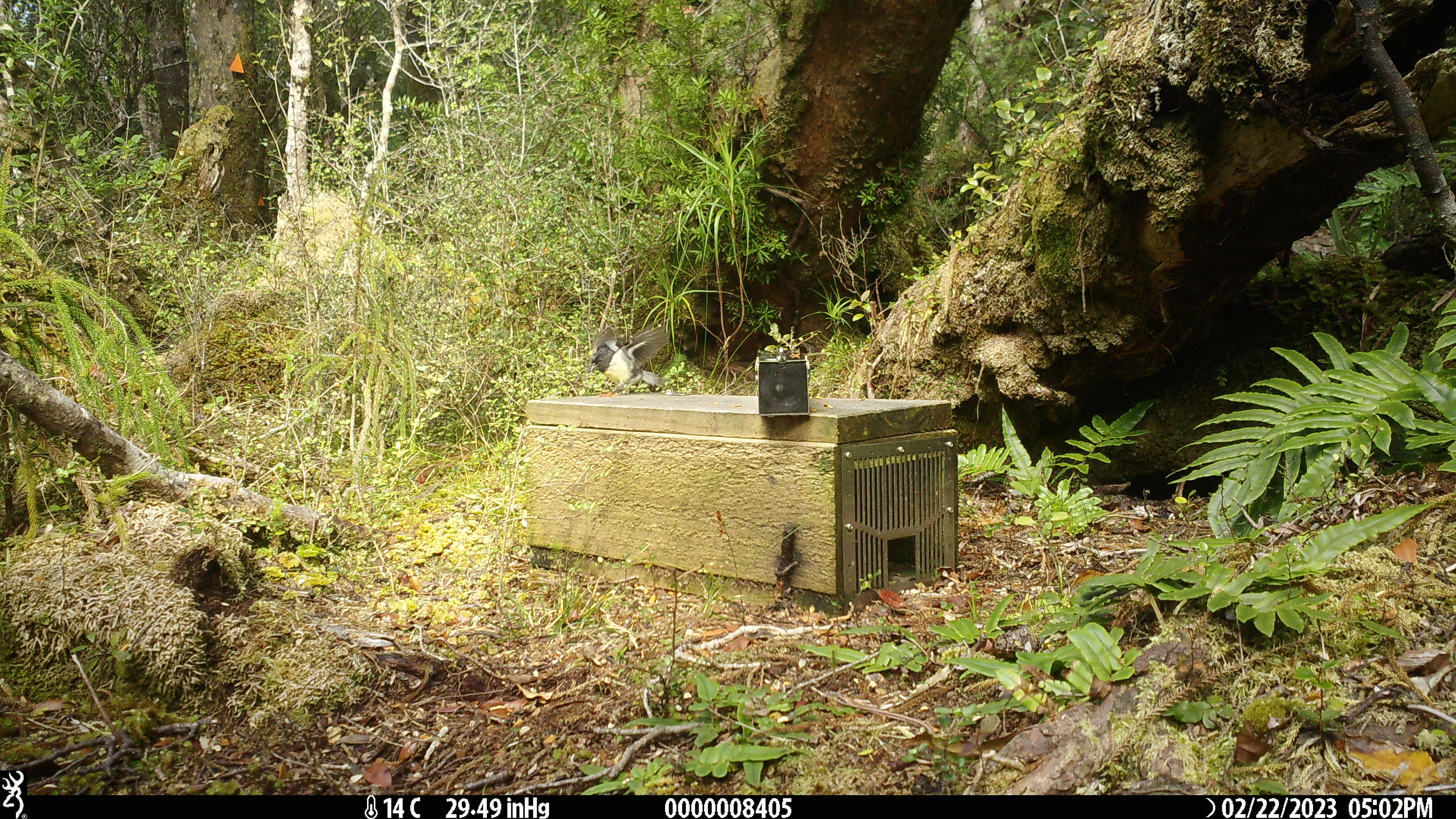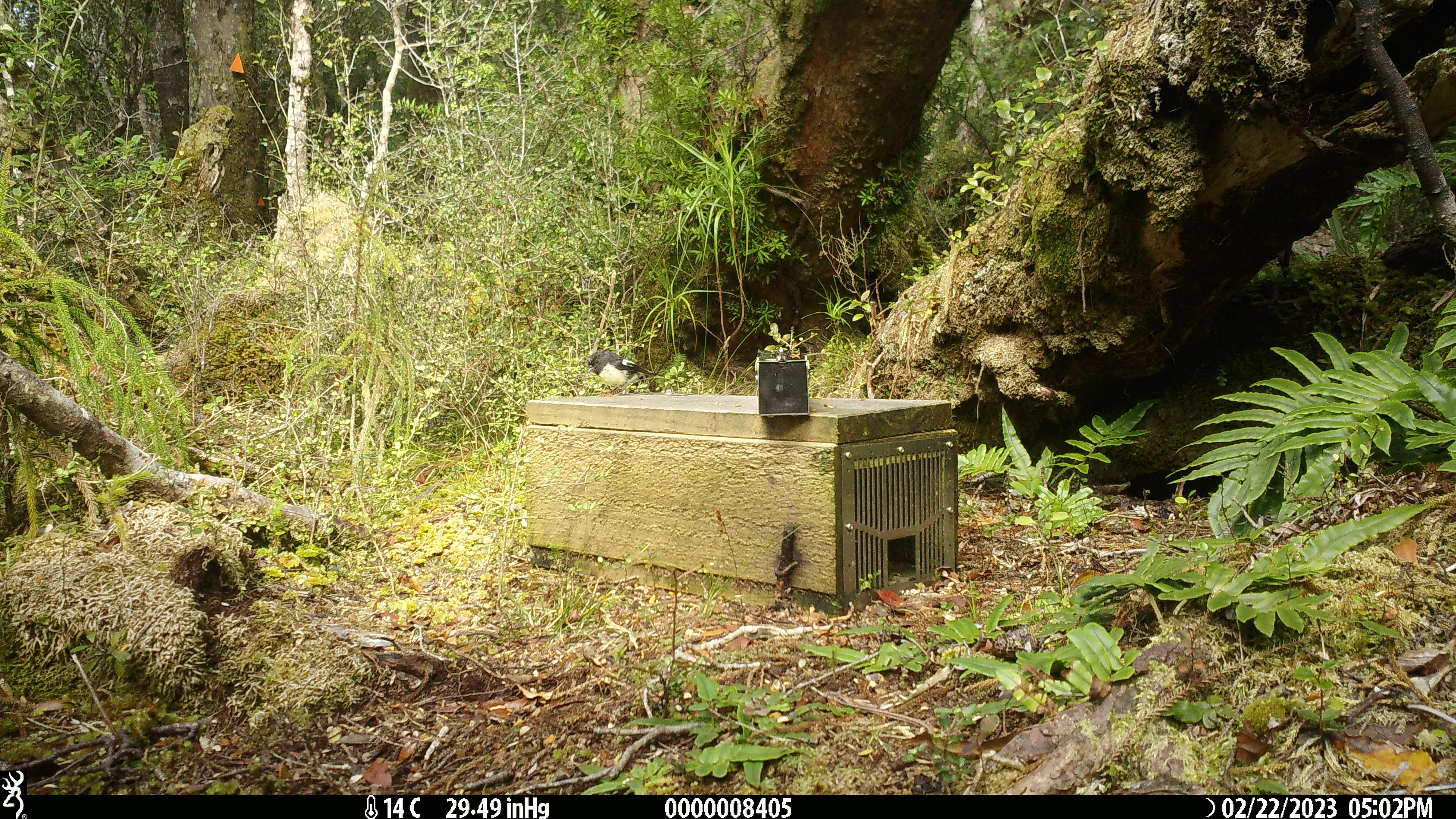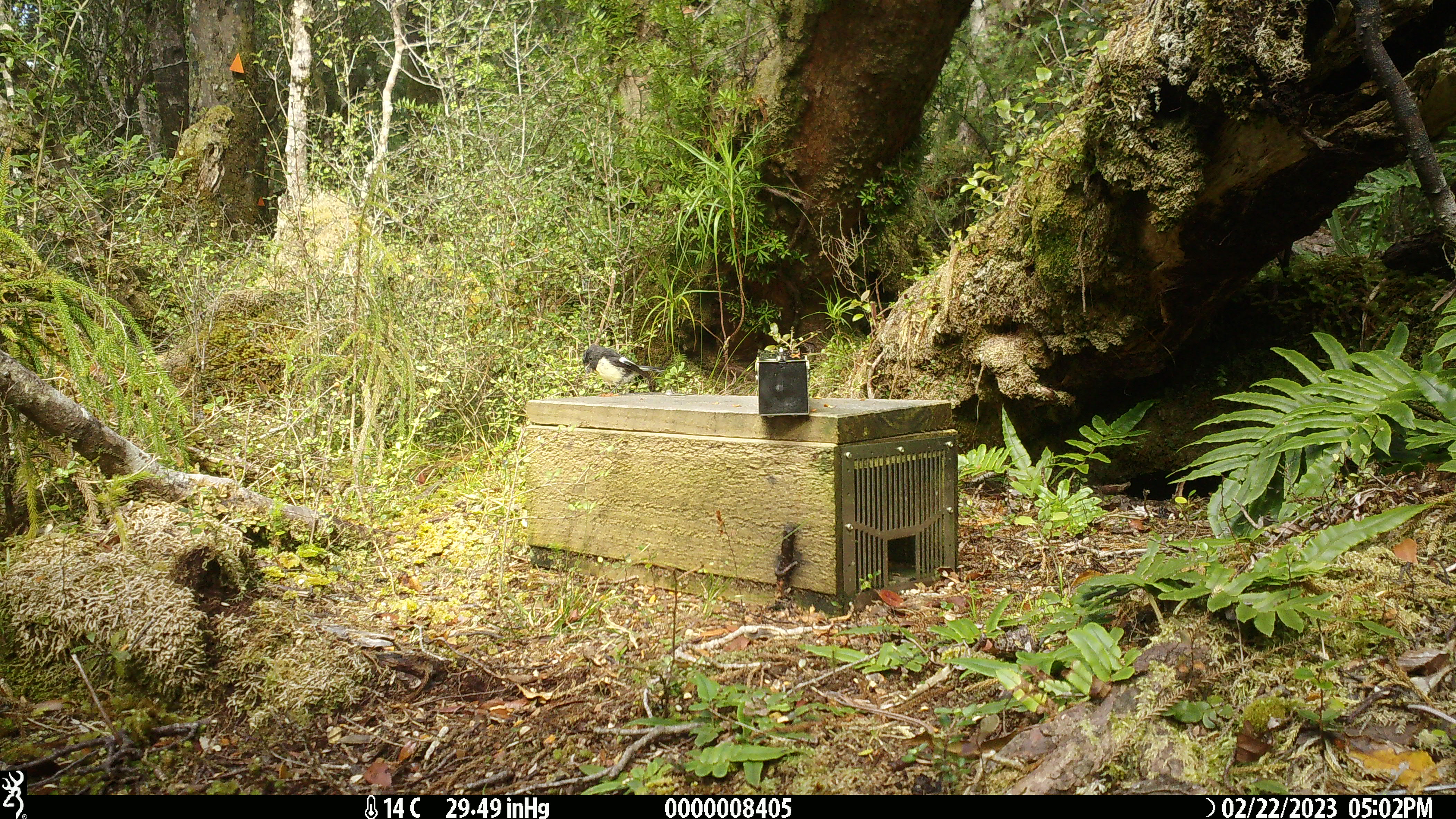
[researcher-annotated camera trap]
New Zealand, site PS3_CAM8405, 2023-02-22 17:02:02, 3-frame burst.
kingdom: Animalia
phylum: Chordata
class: Aves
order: Passeriformes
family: Petroicidae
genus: Petroica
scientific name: Petroica macrocephala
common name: tomtit